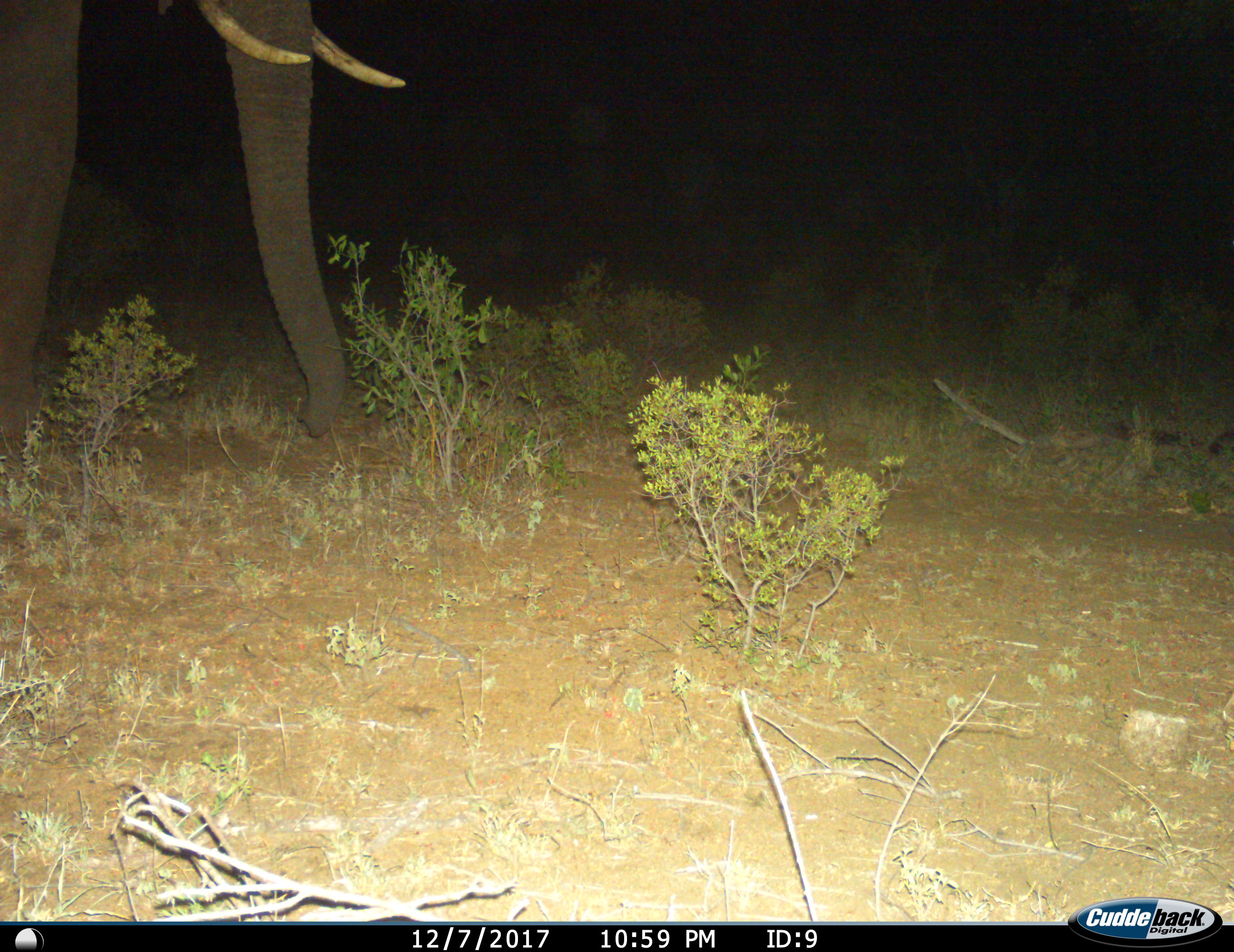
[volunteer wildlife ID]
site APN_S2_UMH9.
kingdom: Animalia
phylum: Chordata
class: Mammalia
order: Proboscidea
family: Elephantidae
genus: Loxodonta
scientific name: Loxodonta africana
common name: african bush elephant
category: elephant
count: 1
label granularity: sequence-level